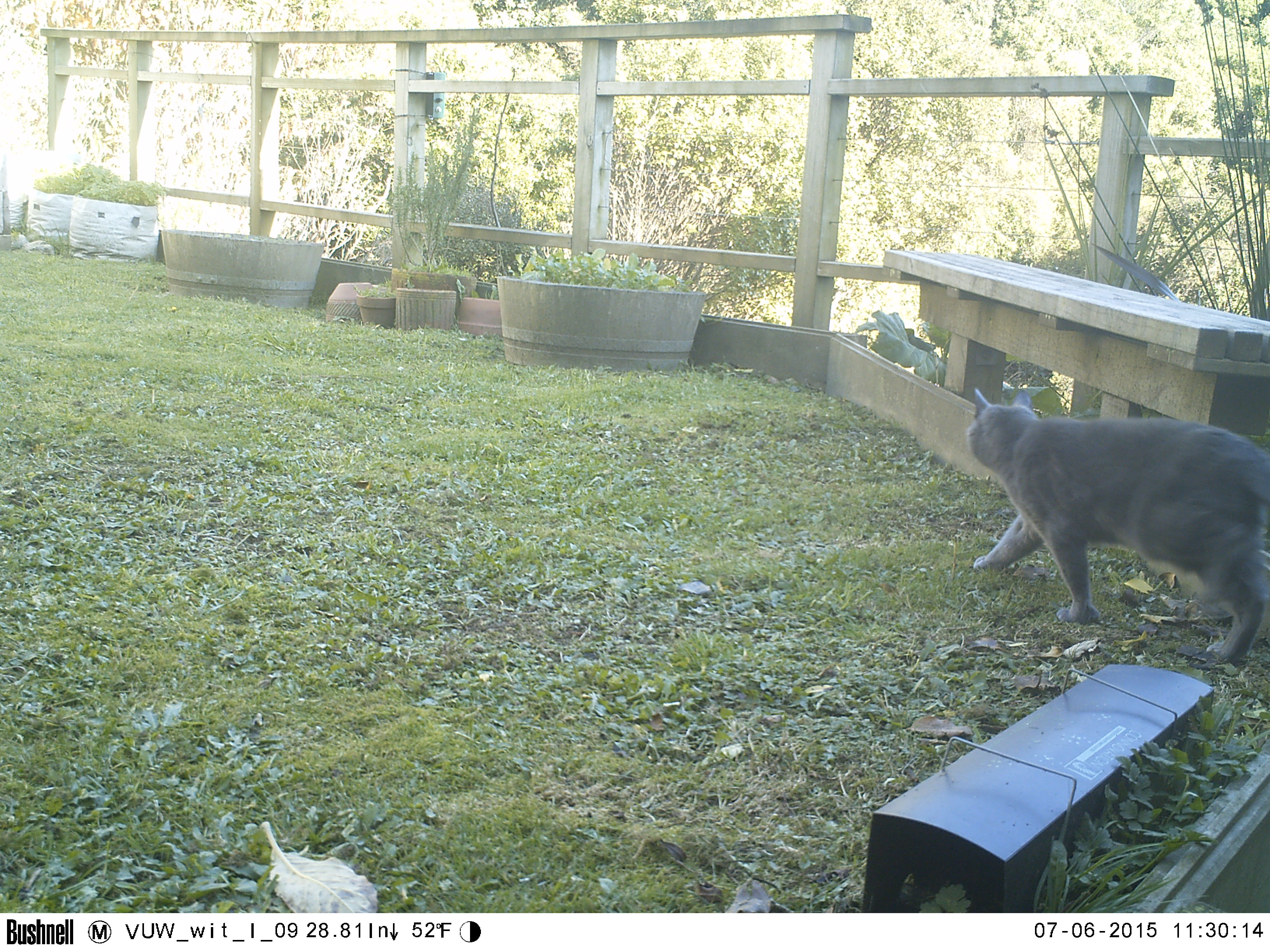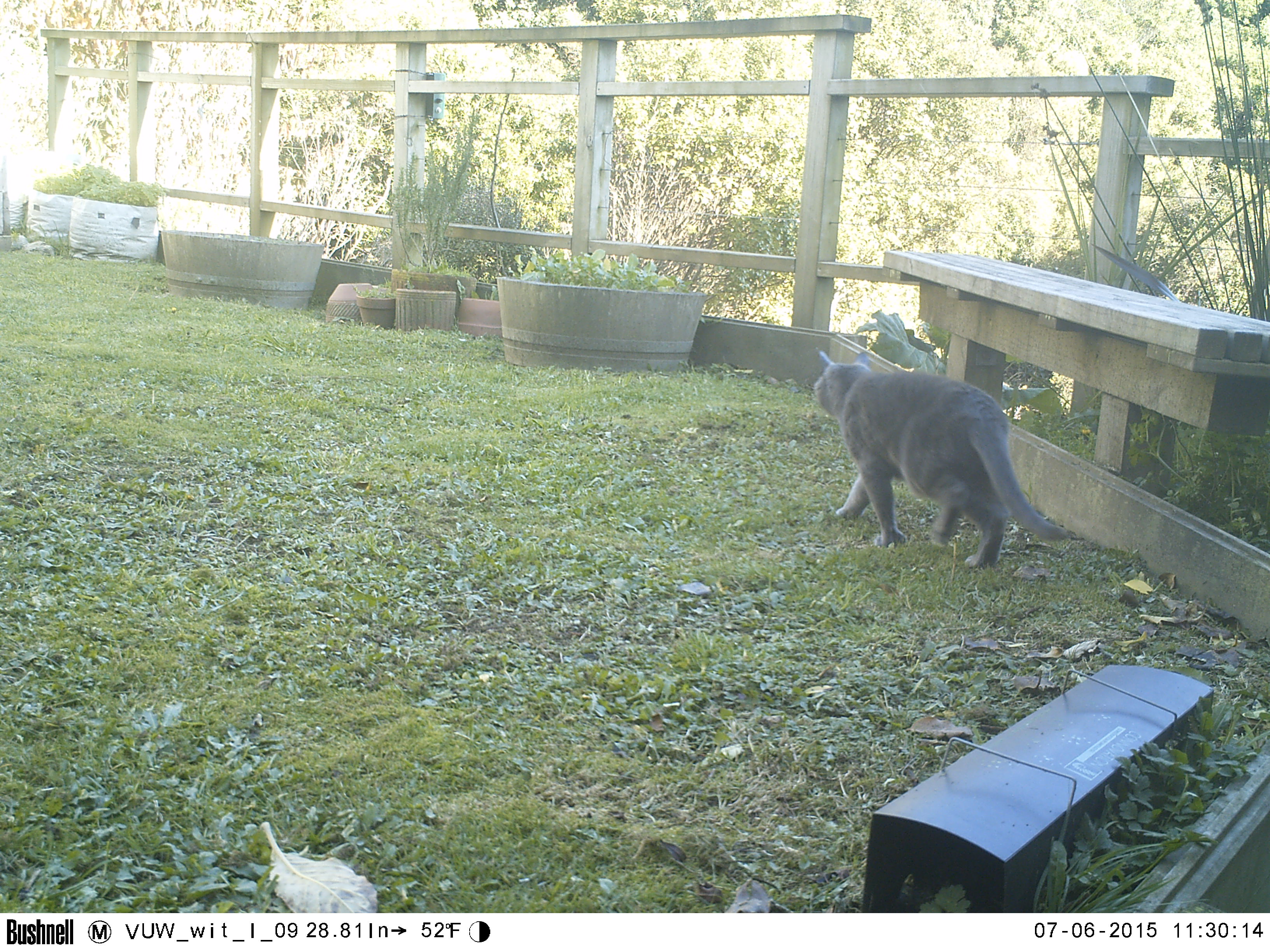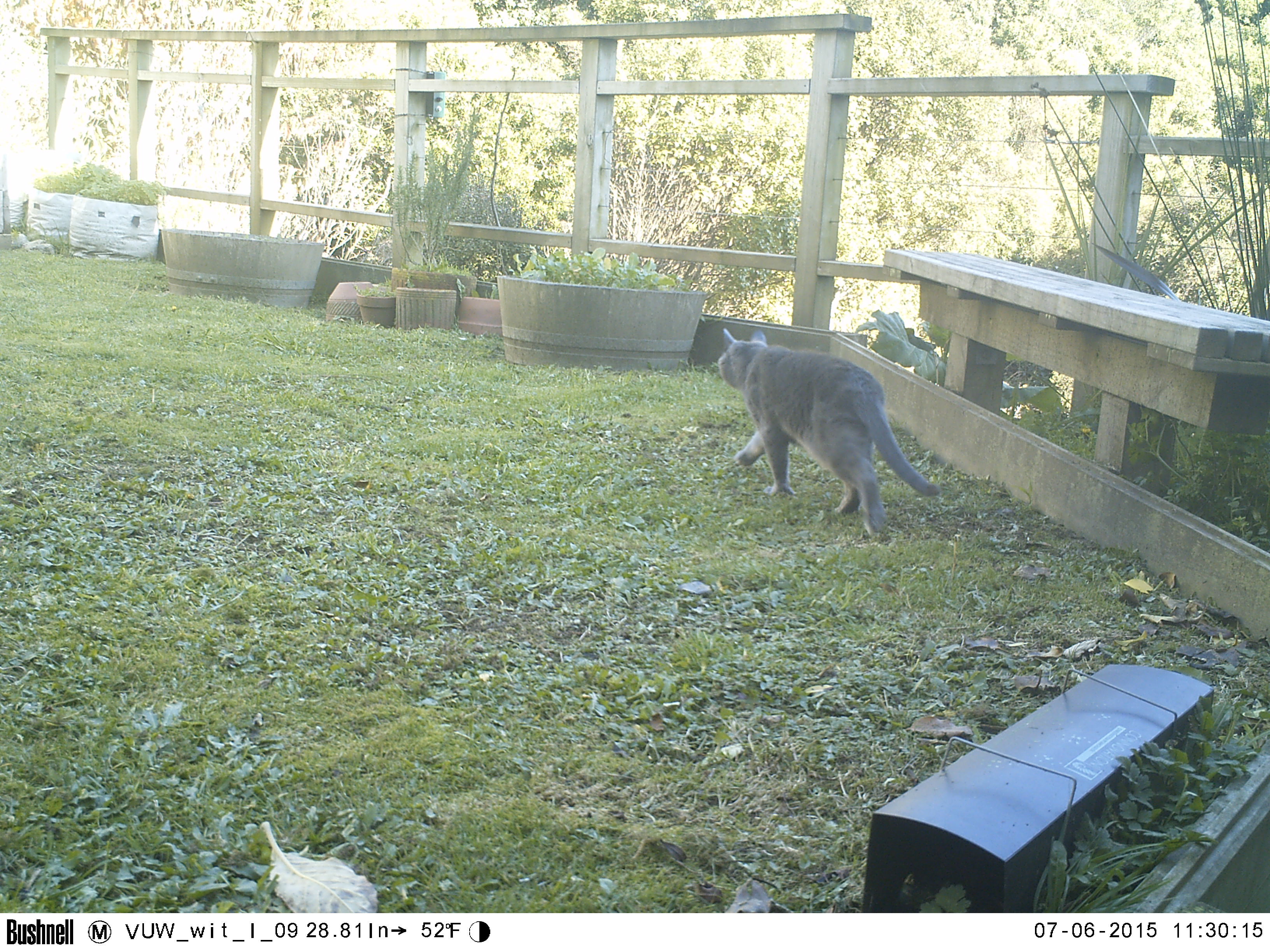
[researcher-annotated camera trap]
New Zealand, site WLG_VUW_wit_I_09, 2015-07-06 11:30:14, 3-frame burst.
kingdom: Animalia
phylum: Chordata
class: Mammalia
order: Carnivora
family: Felidae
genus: Felis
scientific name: Felis catus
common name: domestic cat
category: cat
Cat (domestic cat) (Felis catus).